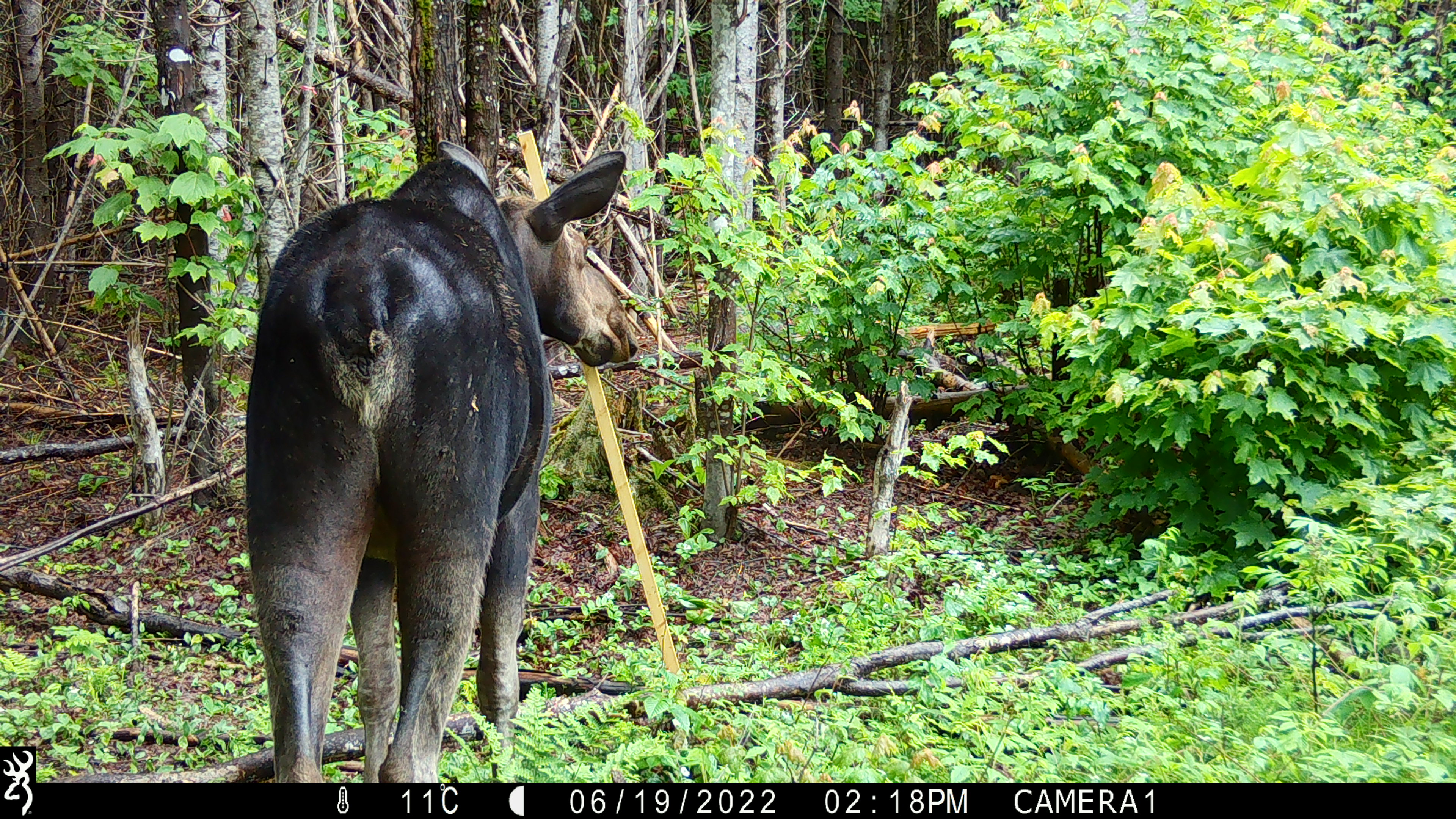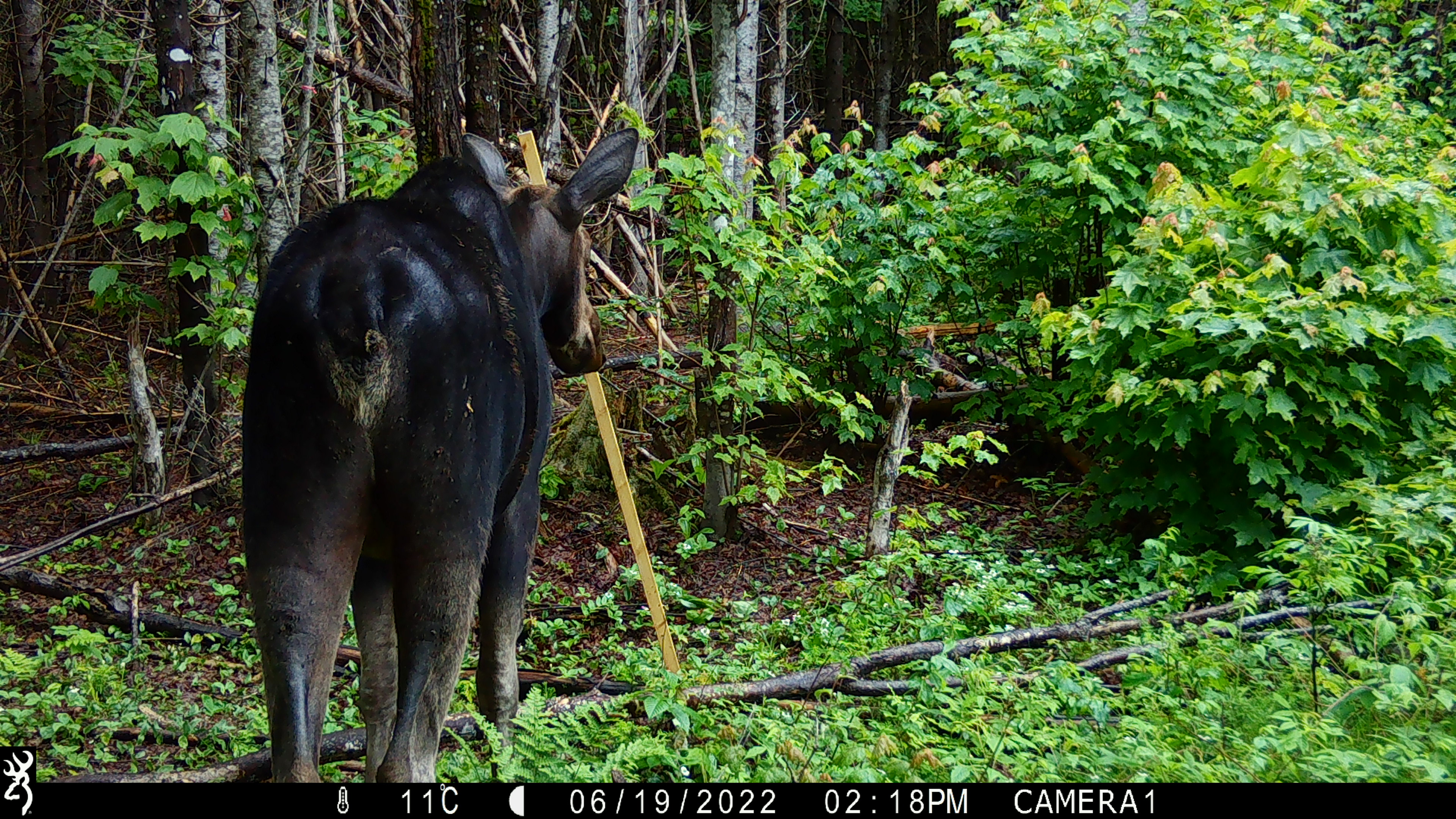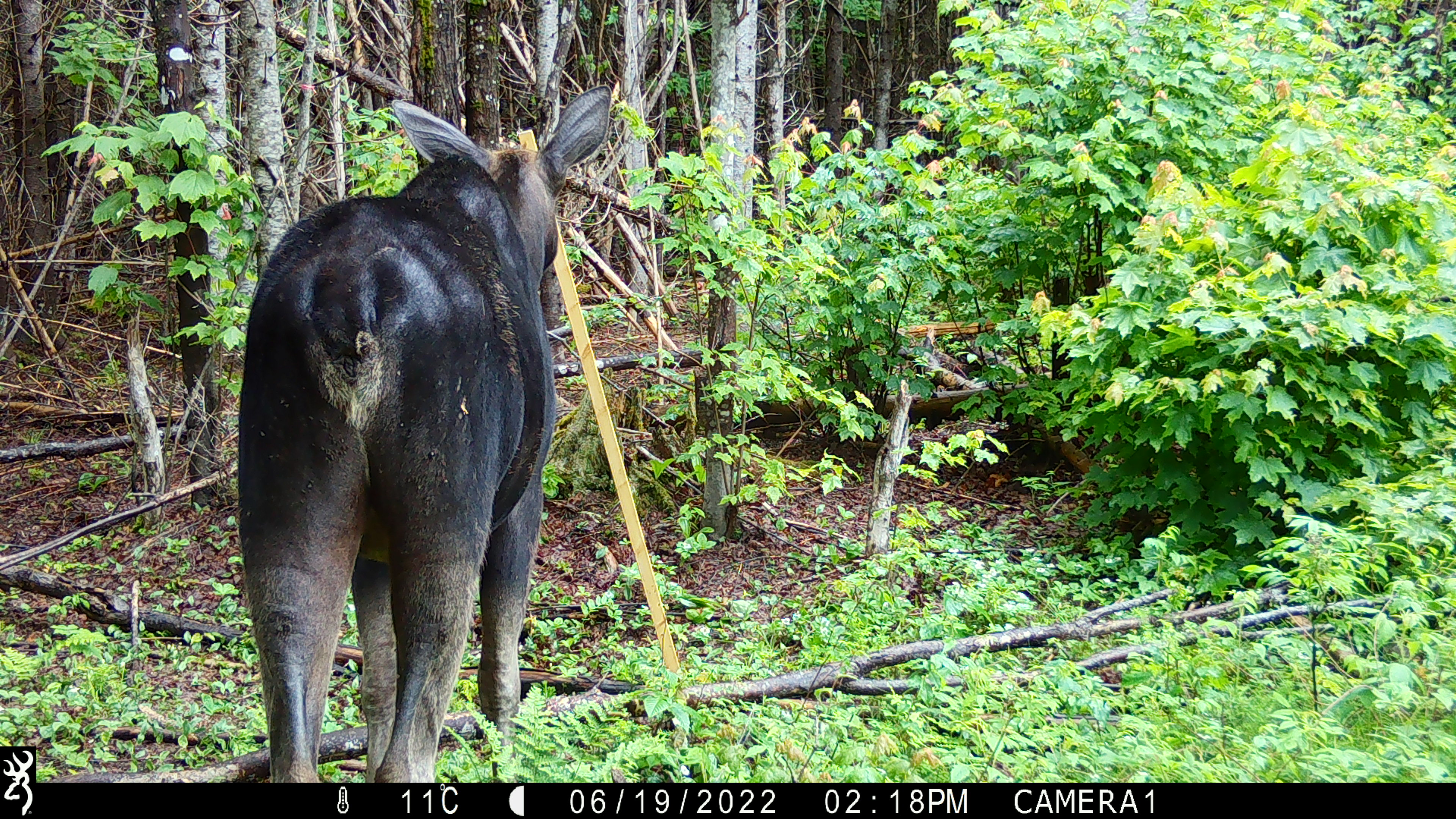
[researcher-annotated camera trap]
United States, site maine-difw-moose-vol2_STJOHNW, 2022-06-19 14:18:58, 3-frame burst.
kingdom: Animalia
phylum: Chordata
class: Mammalia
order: Artiodactyla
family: Cervidae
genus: Alces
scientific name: Alces alces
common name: moose